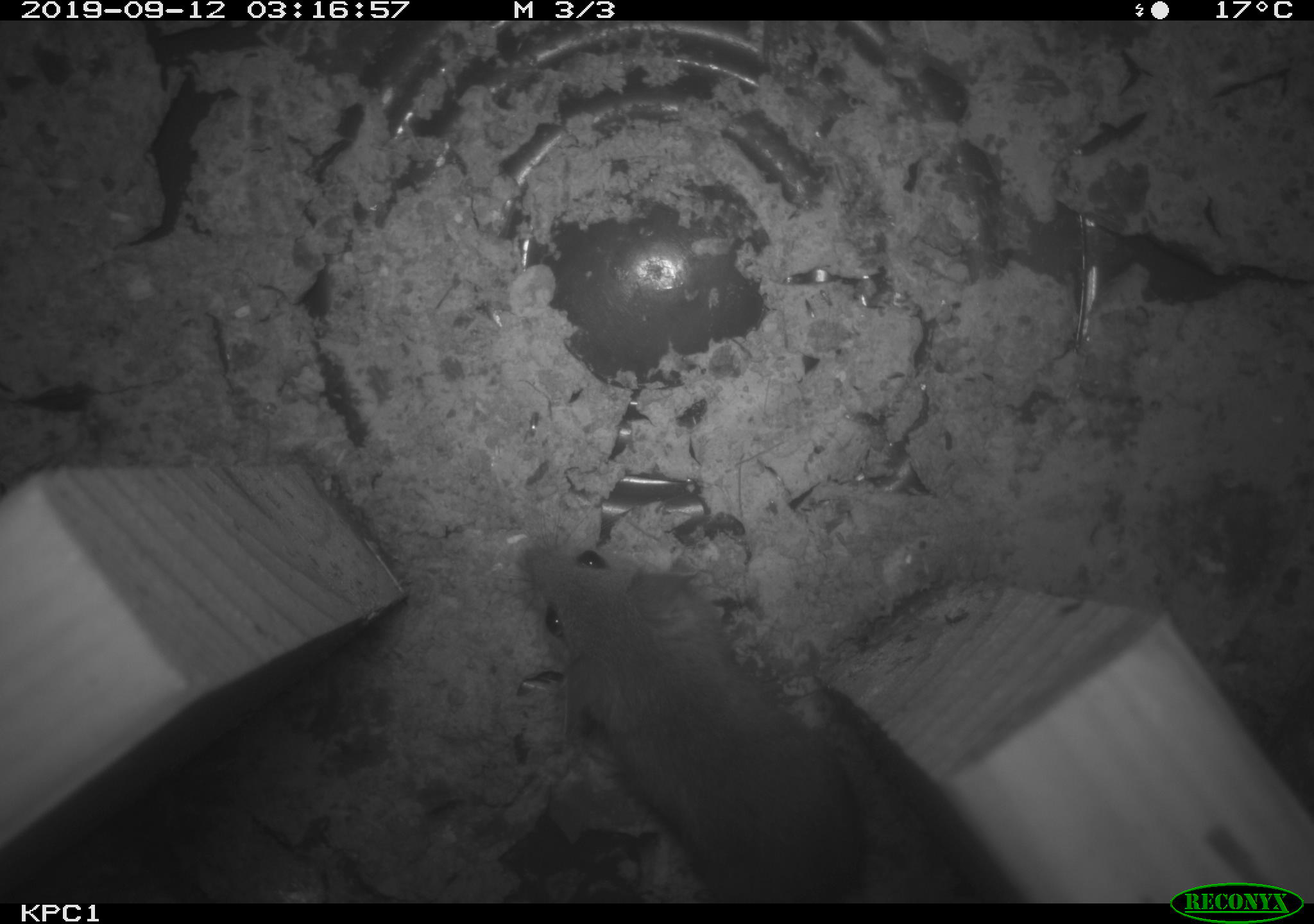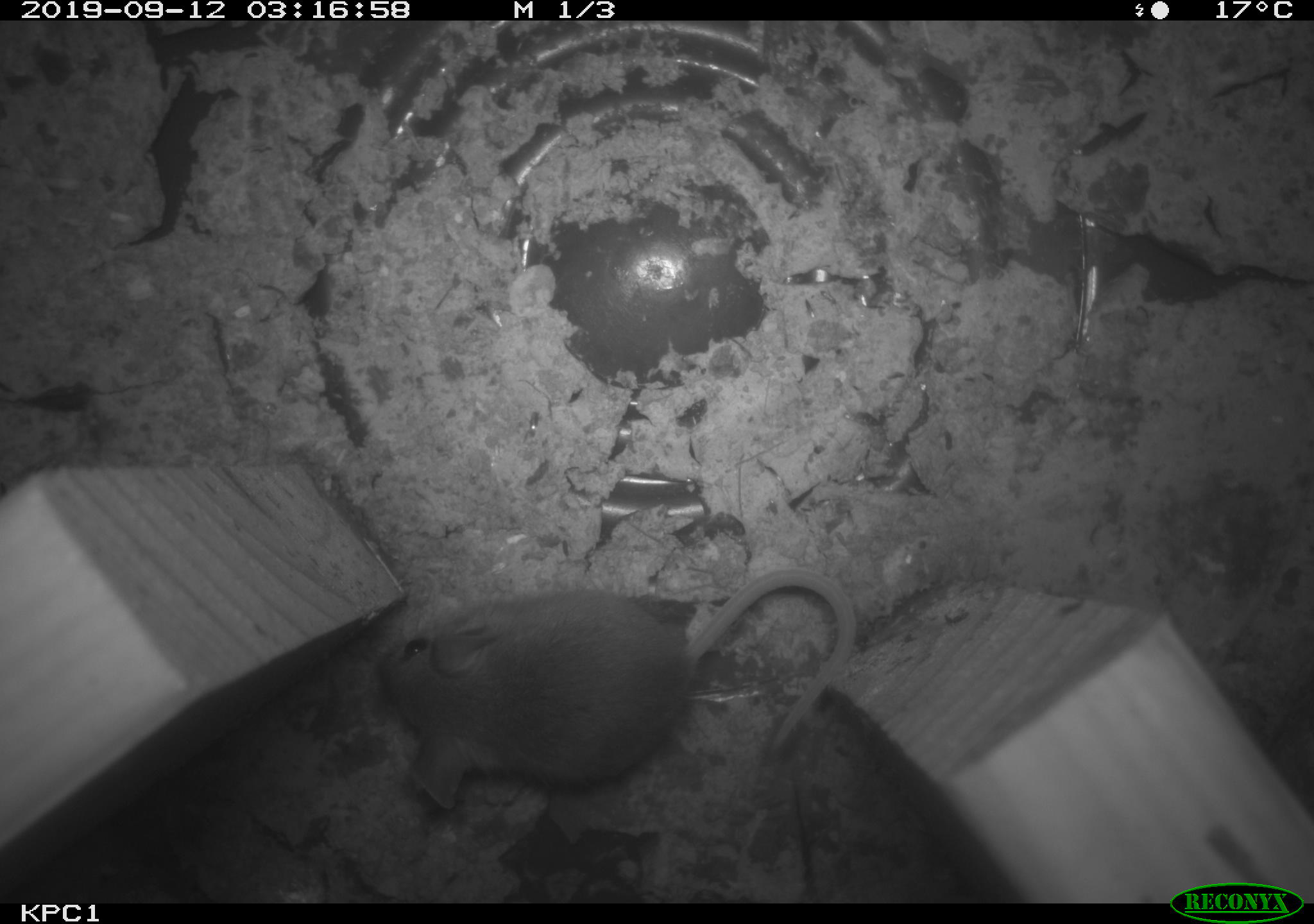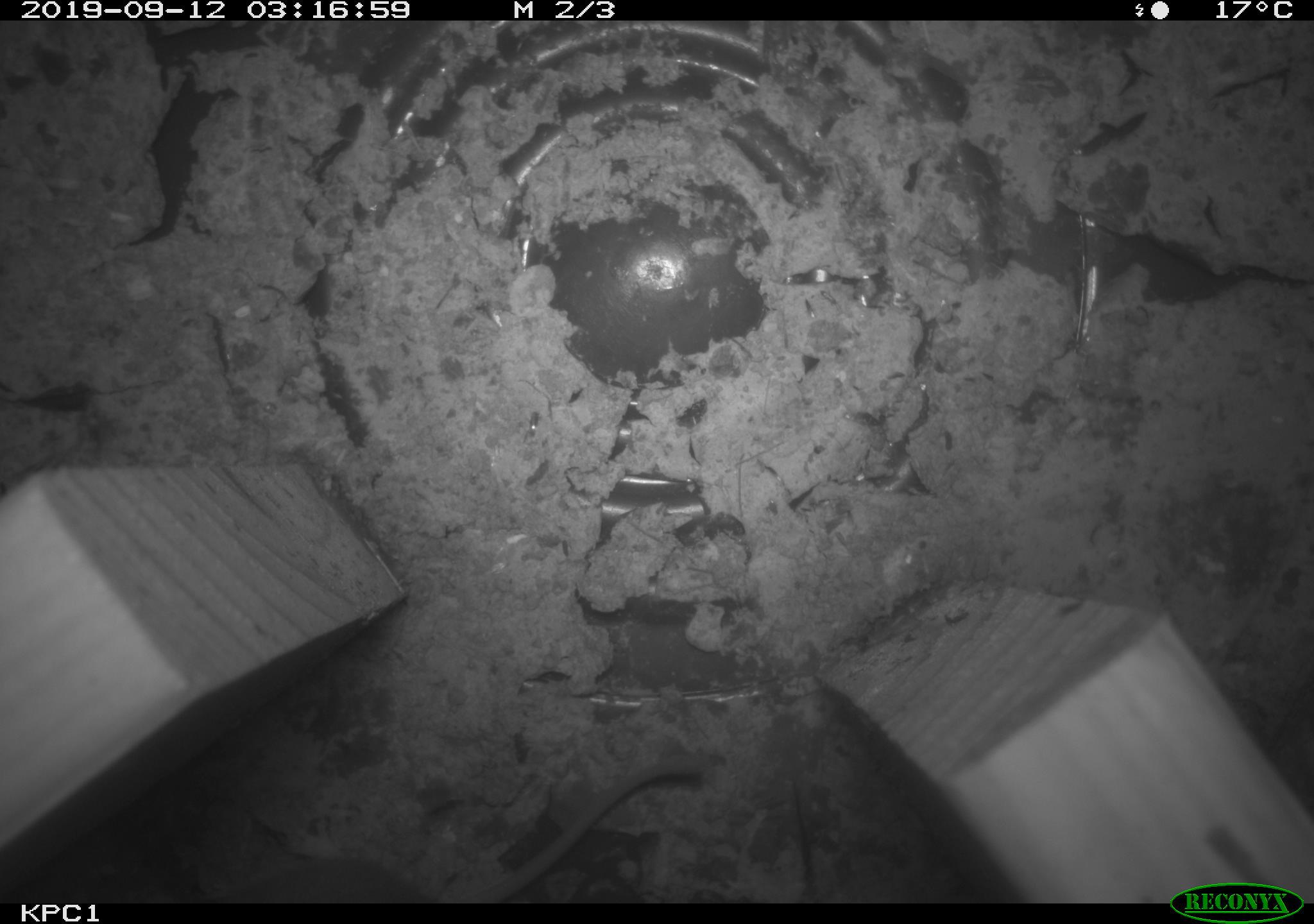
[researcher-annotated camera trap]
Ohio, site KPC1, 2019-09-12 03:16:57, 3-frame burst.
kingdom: Animalia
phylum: Chordata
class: Mammalia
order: Rodentia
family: Cricetidae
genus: Peromyscus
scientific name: Peromyscus leucopus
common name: white-footed mouse